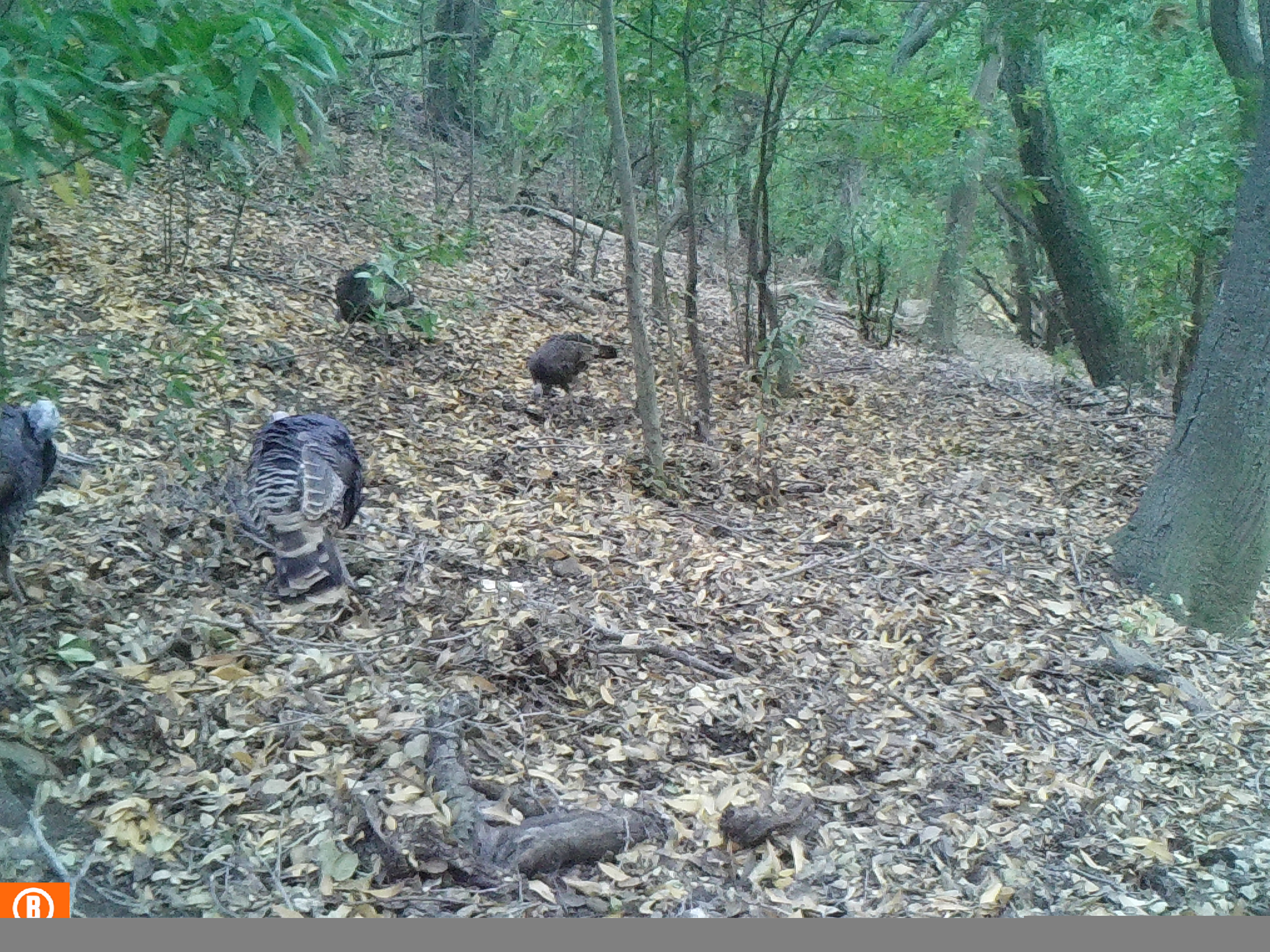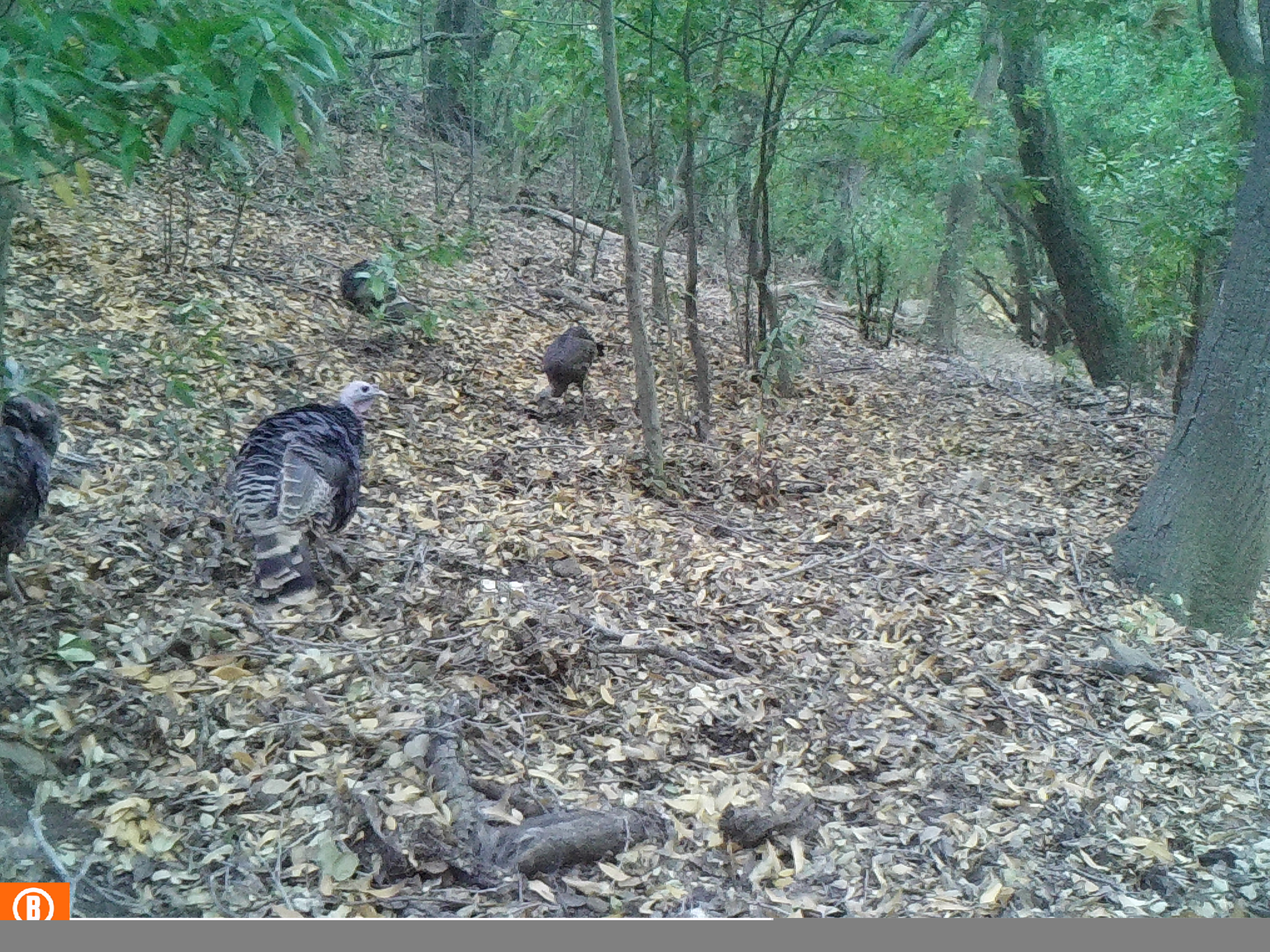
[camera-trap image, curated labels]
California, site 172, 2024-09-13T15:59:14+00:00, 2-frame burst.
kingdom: Animalia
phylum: Chordata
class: Aves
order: Galliformes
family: Phasianidae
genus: Meleagris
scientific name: Meleagris gallopavo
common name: turkey